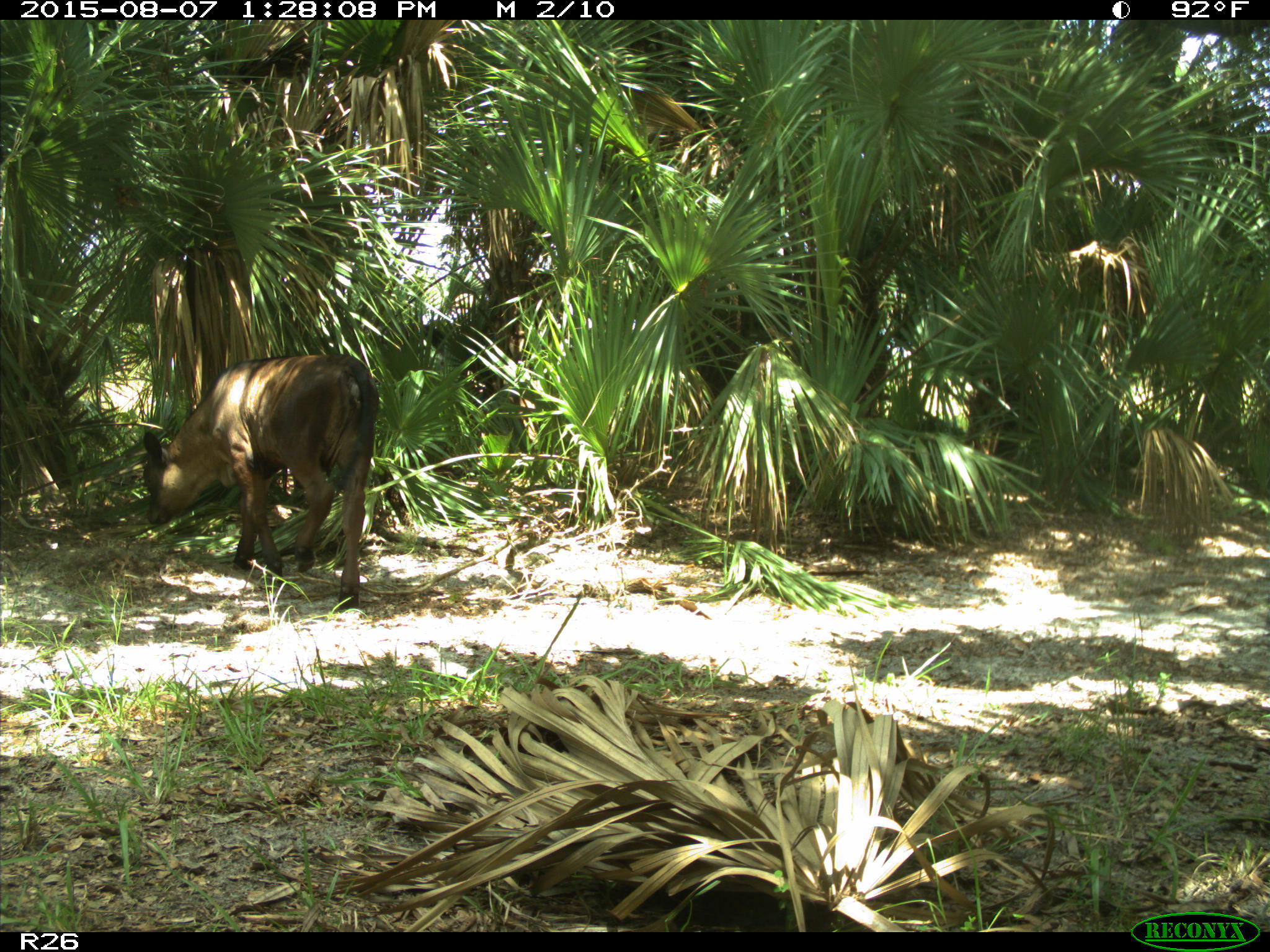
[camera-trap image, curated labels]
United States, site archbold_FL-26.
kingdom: Animalia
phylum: Chordata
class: Mammalia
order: Artiodactyla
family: Bovidae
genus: Bos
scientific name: Bos taurus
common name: domestic cow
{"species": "Bos taurus (domestic cow)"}